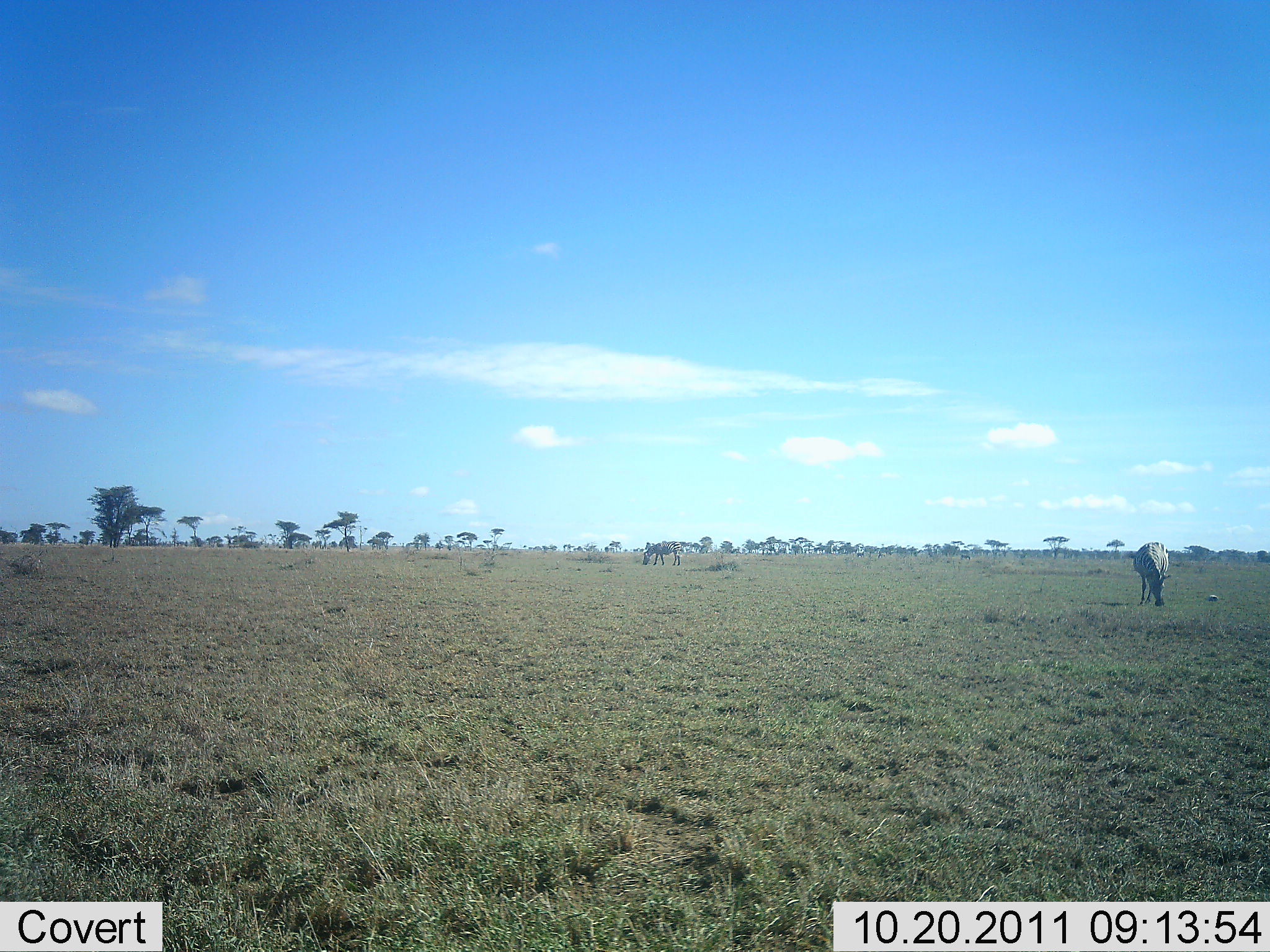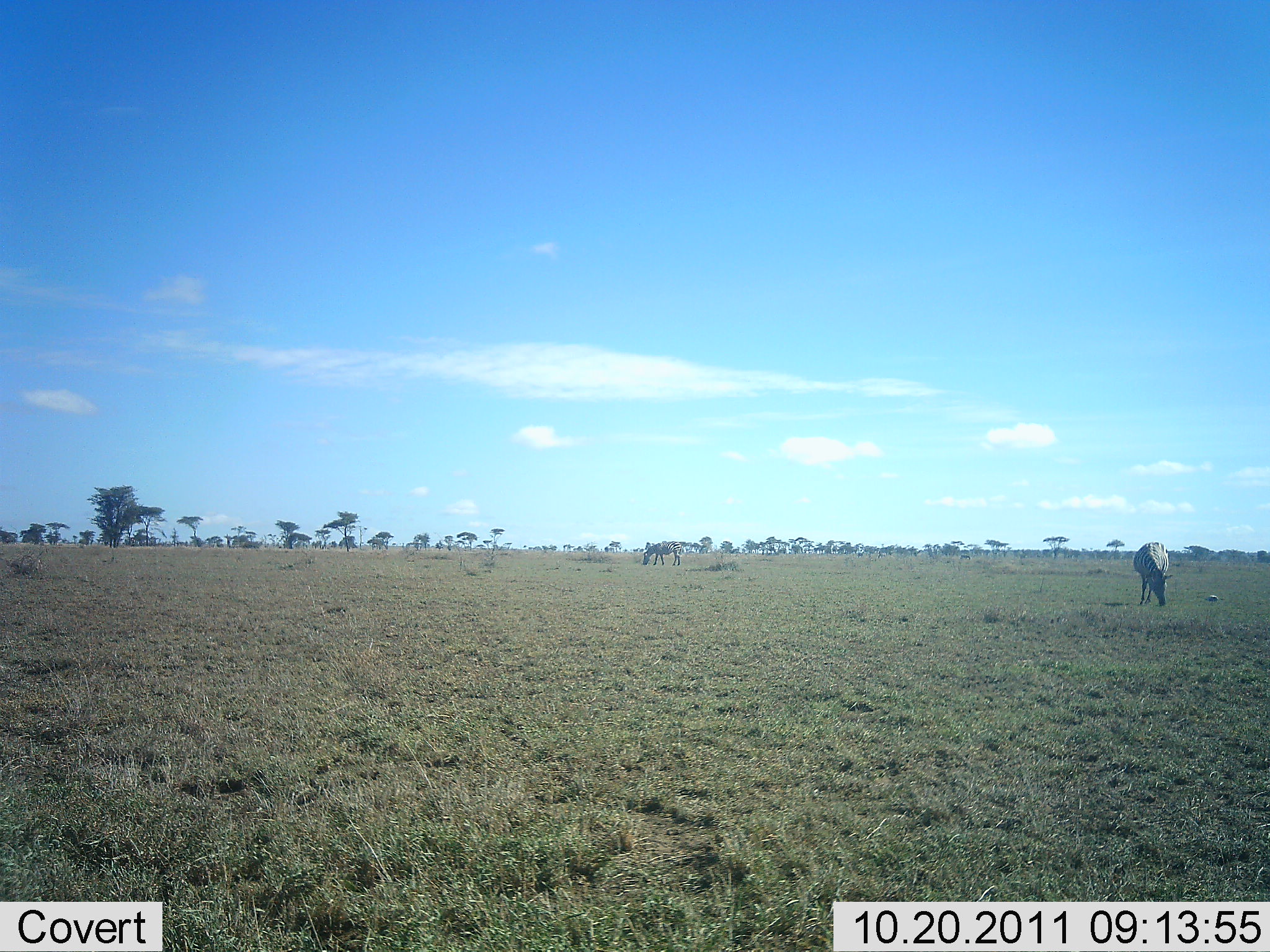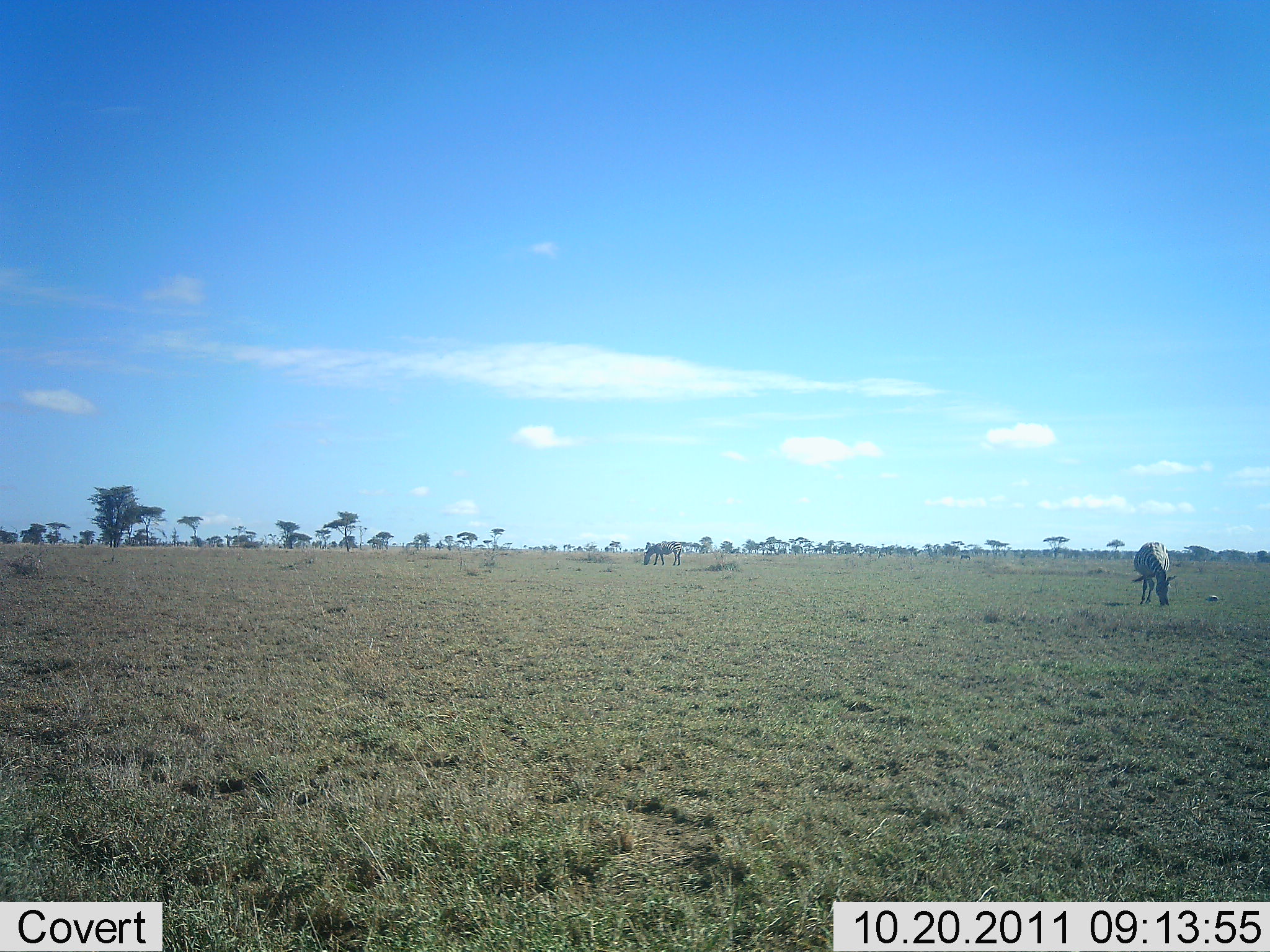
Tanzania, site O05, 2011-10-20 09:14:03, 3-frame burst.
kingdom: Animalia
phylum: Chordata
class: Mammalia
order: Perissodactyla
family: Equidae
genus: Equus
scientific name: Equus quagga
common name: plains zebra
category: zebra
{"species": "zebra (plains zebra) (Equus quagga)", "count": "2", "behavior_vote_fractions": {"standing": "31%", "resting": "0%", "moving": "0%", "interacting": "0%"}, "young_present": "0%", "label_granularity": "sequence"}